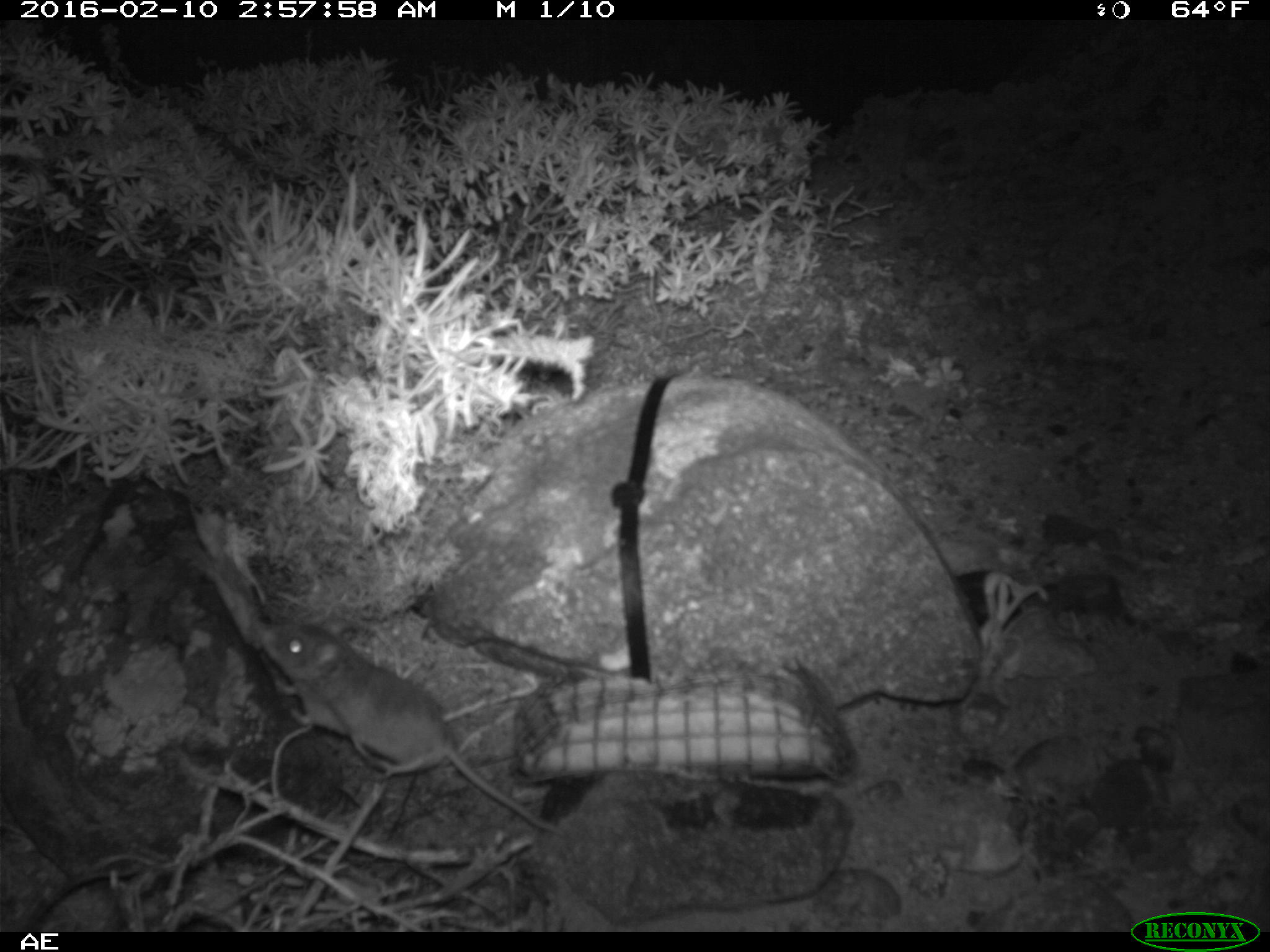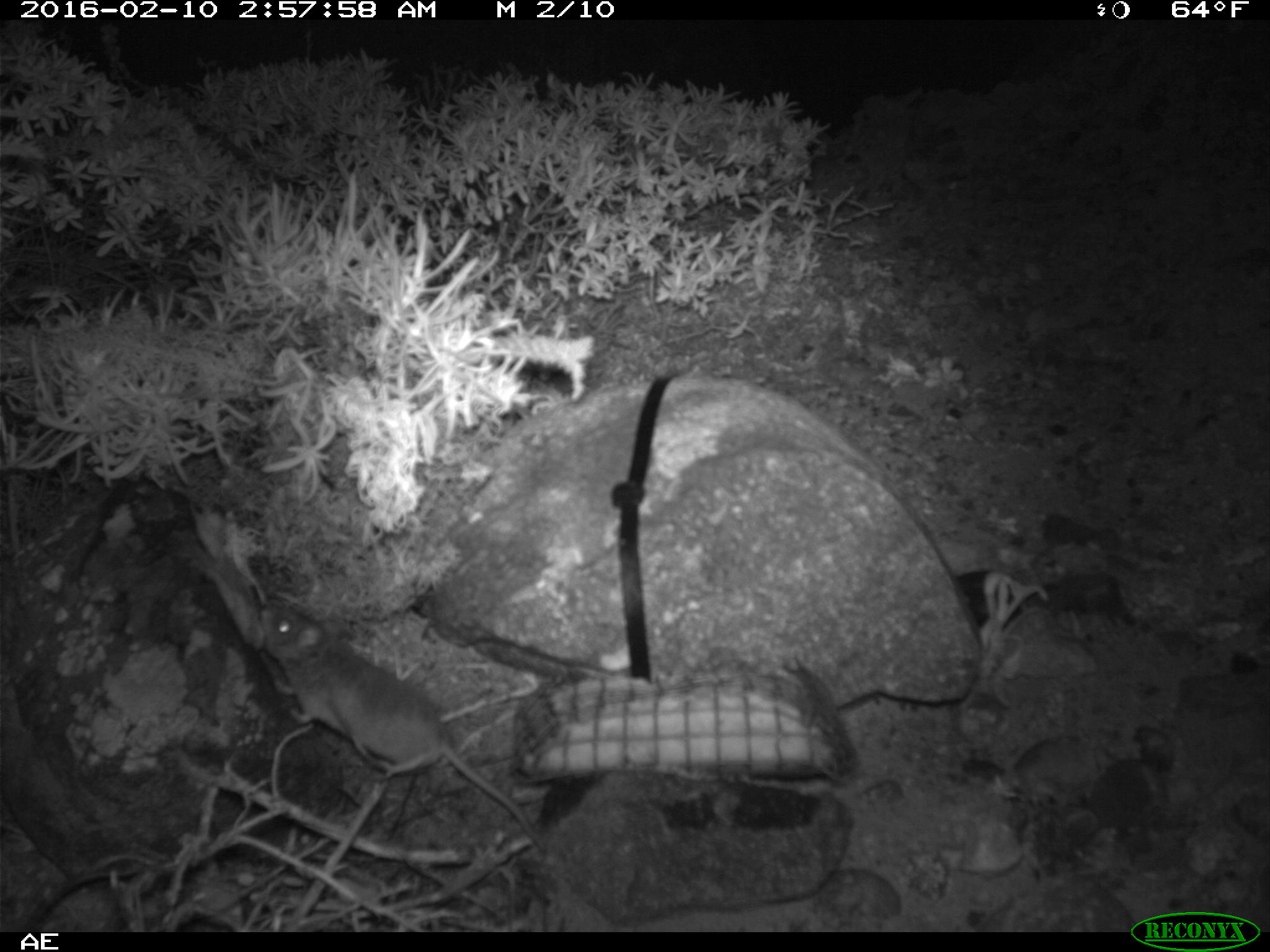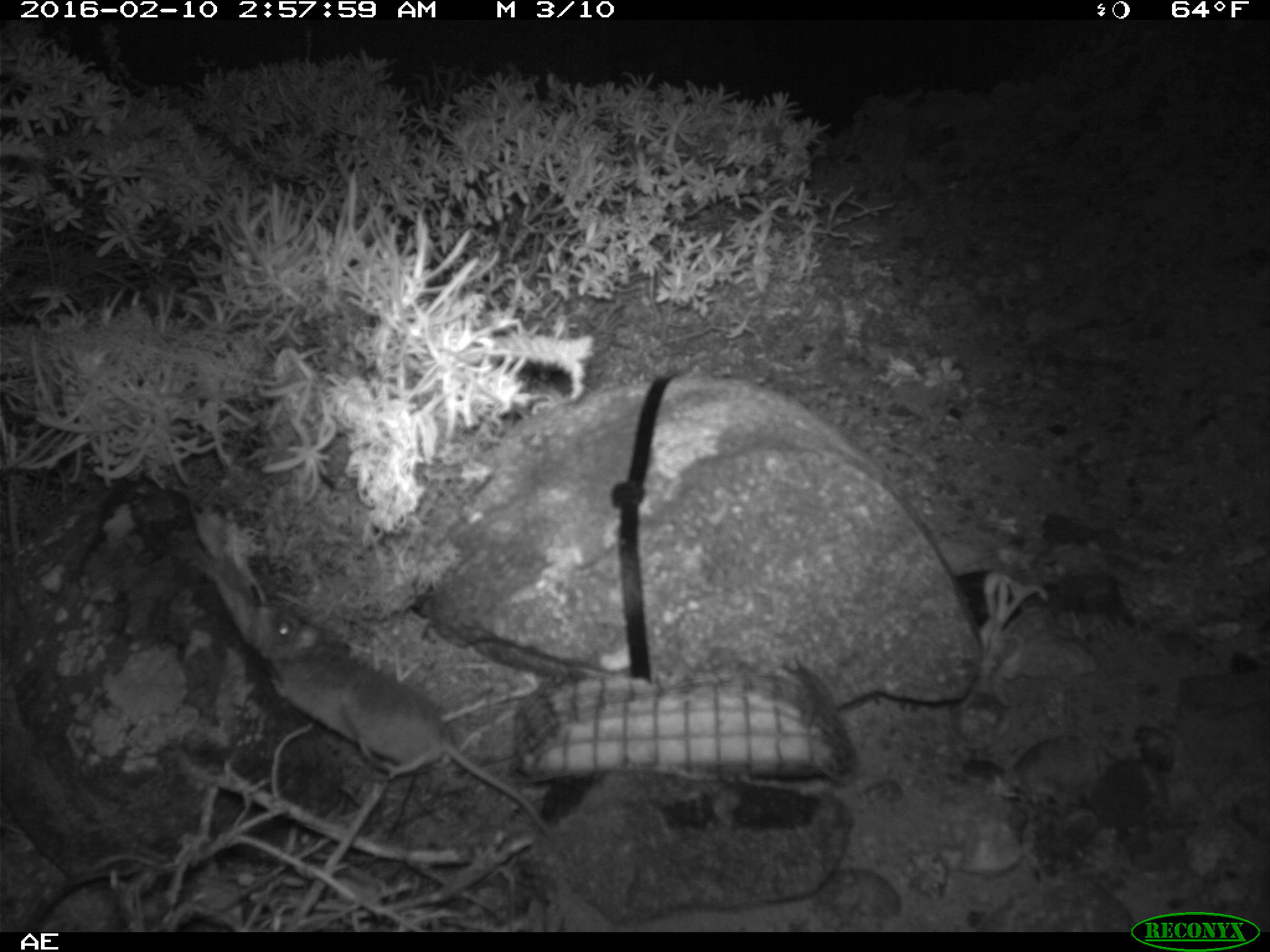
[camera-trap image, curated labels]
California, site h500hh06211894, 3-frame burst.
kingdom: Animalia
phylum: Chordata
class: Mammalia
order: Rodentia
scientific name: Rodentia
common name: rodent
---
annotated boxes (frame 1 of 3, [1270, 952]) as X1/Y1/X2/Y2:
rodent: 260/619/558/831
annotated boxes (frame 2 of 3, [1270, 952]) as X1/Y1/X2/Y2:
rodent: 251/599/546/852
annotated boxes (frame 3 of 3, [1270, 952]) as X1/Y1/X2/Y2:
rodent: 241/601/569/850